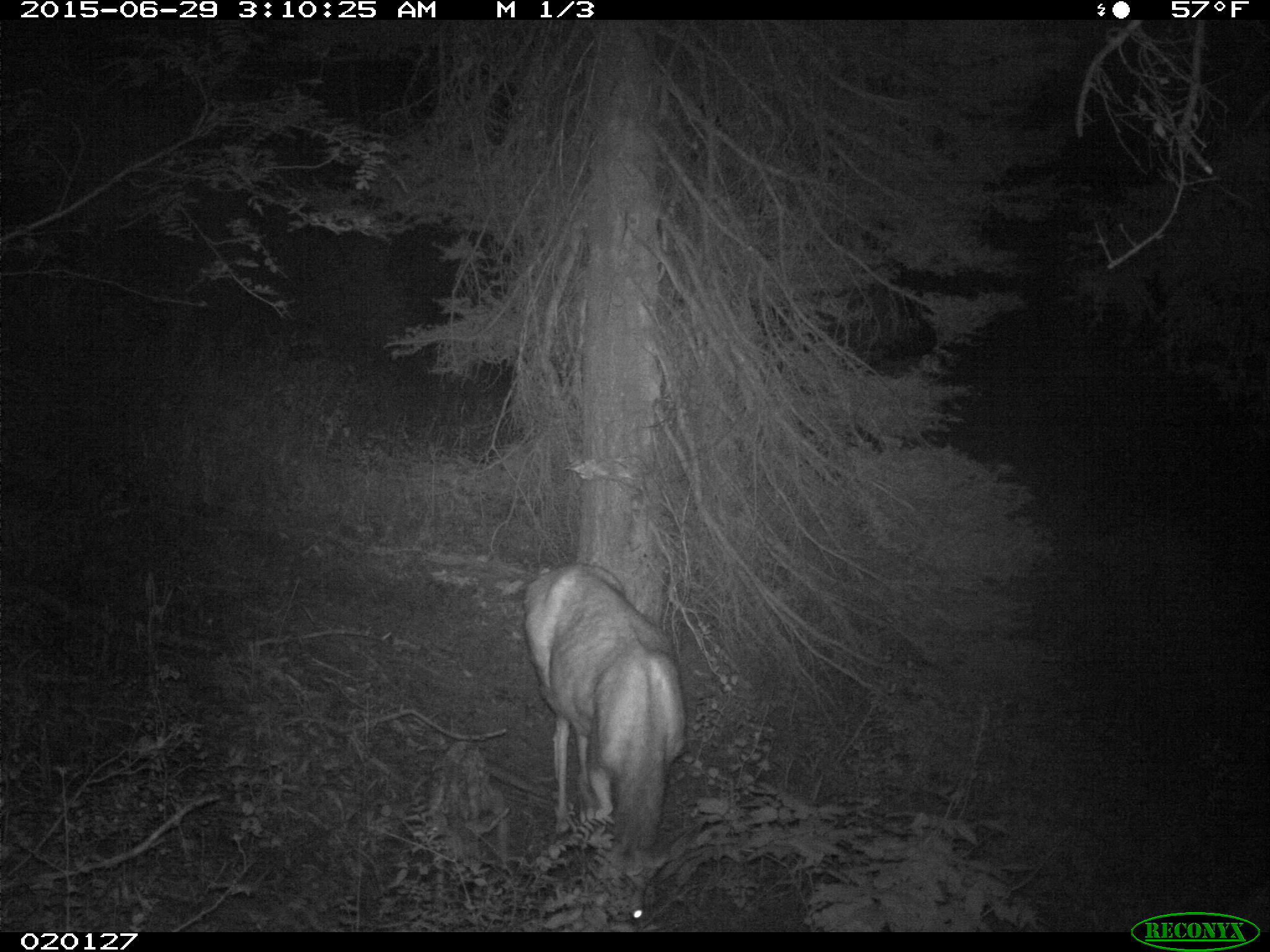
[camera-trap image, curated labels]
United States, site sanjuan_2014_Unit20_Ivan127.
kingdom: Animalia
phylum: Chordata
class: Mammalia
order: Artiodactyla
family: Cervidae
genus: Odocoileus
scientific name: Odocoileus hemionus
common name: mule deer